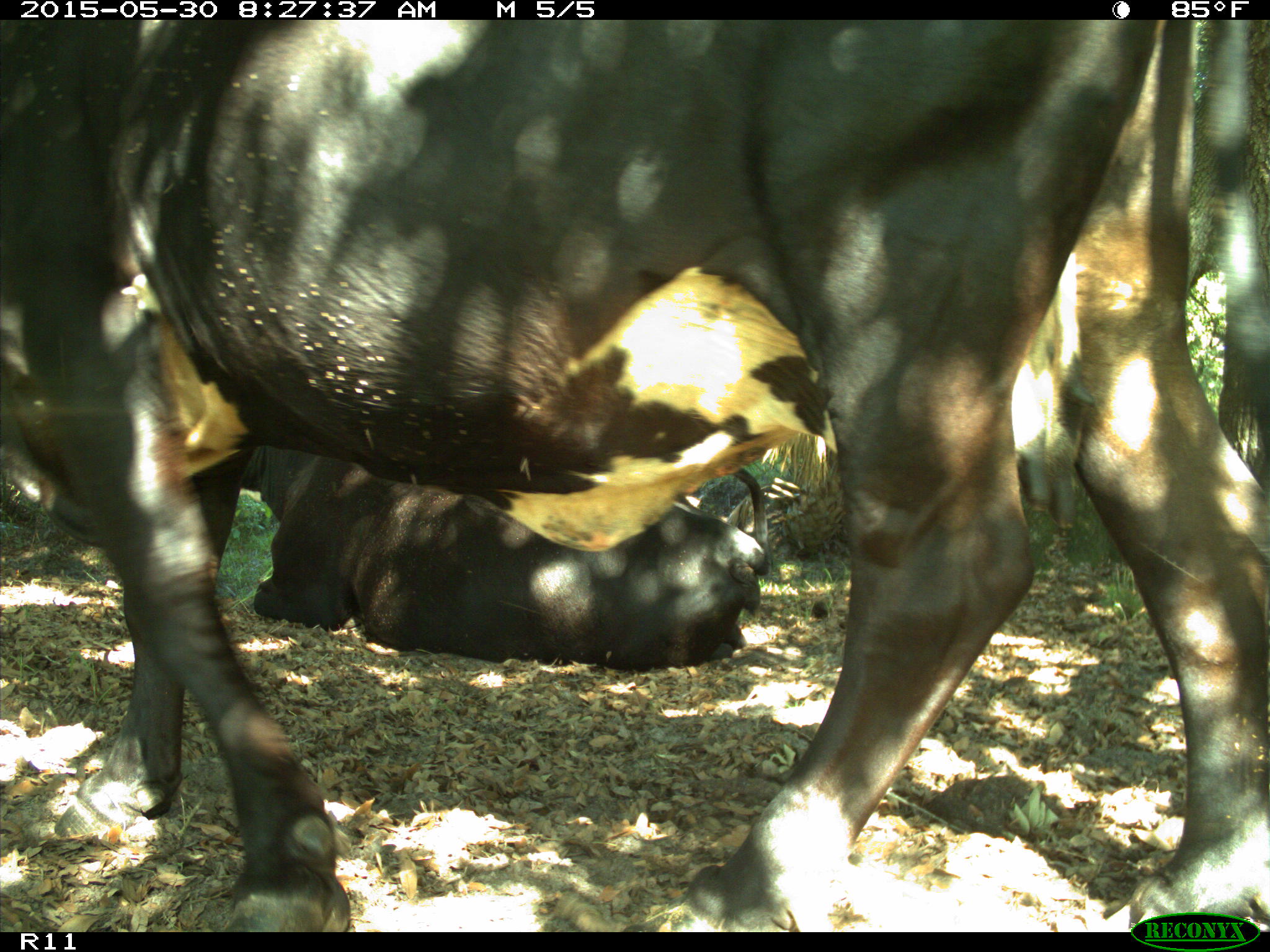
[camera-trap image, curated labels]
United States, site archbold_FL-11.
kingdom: Animalia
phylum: Chordata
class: Mammalia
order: Artiodactyla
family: Bovidae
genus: Bos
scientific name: Bos taurus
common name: domestic cow